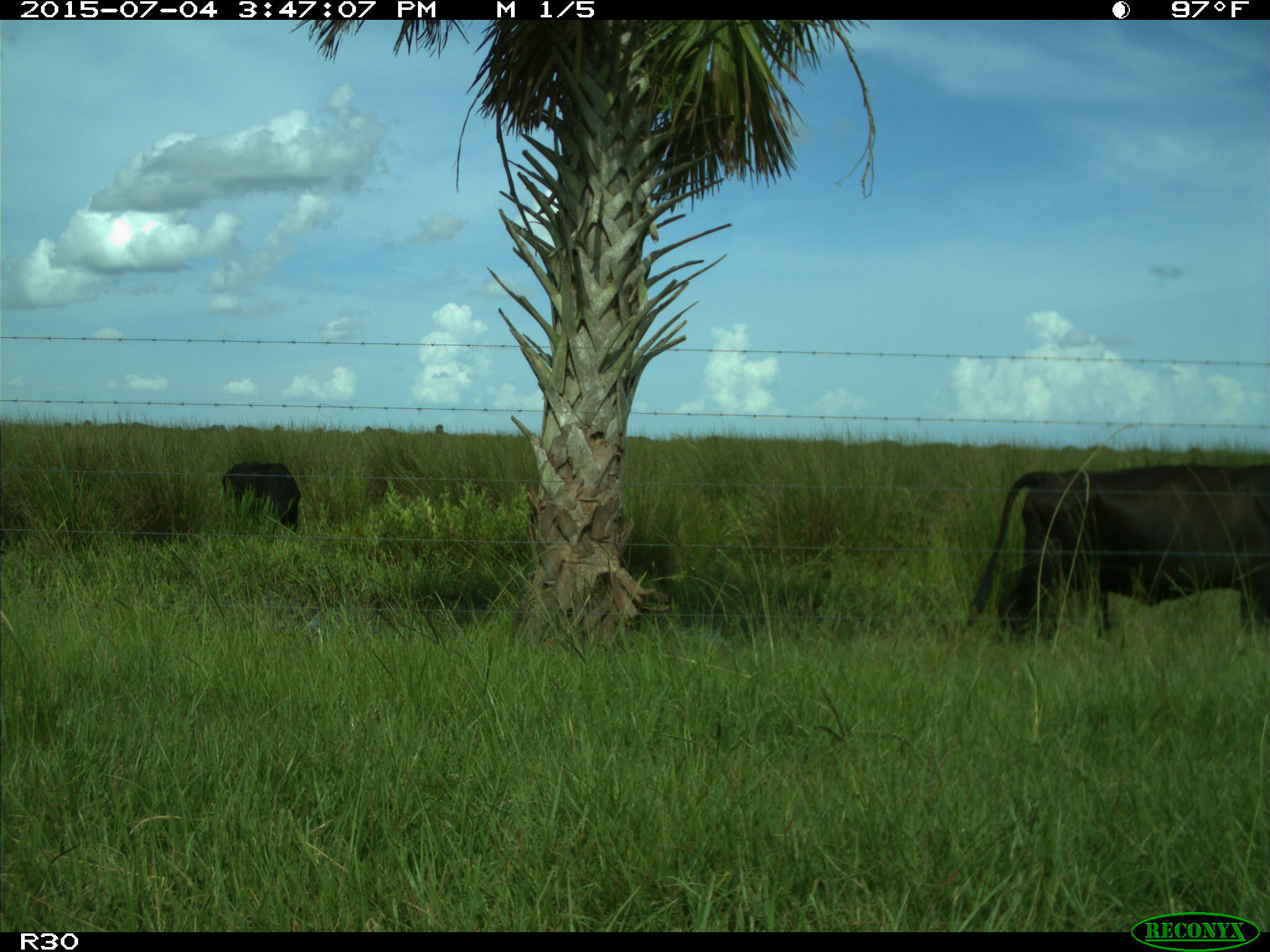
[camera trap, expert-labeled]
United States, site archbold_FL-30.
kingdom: Animalia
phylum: Chordata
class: Mammalia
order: Artiodactyla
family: Bovidae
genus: Bos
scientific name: Bos taurus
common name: domestic cow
Bos taurus (domestic cow).